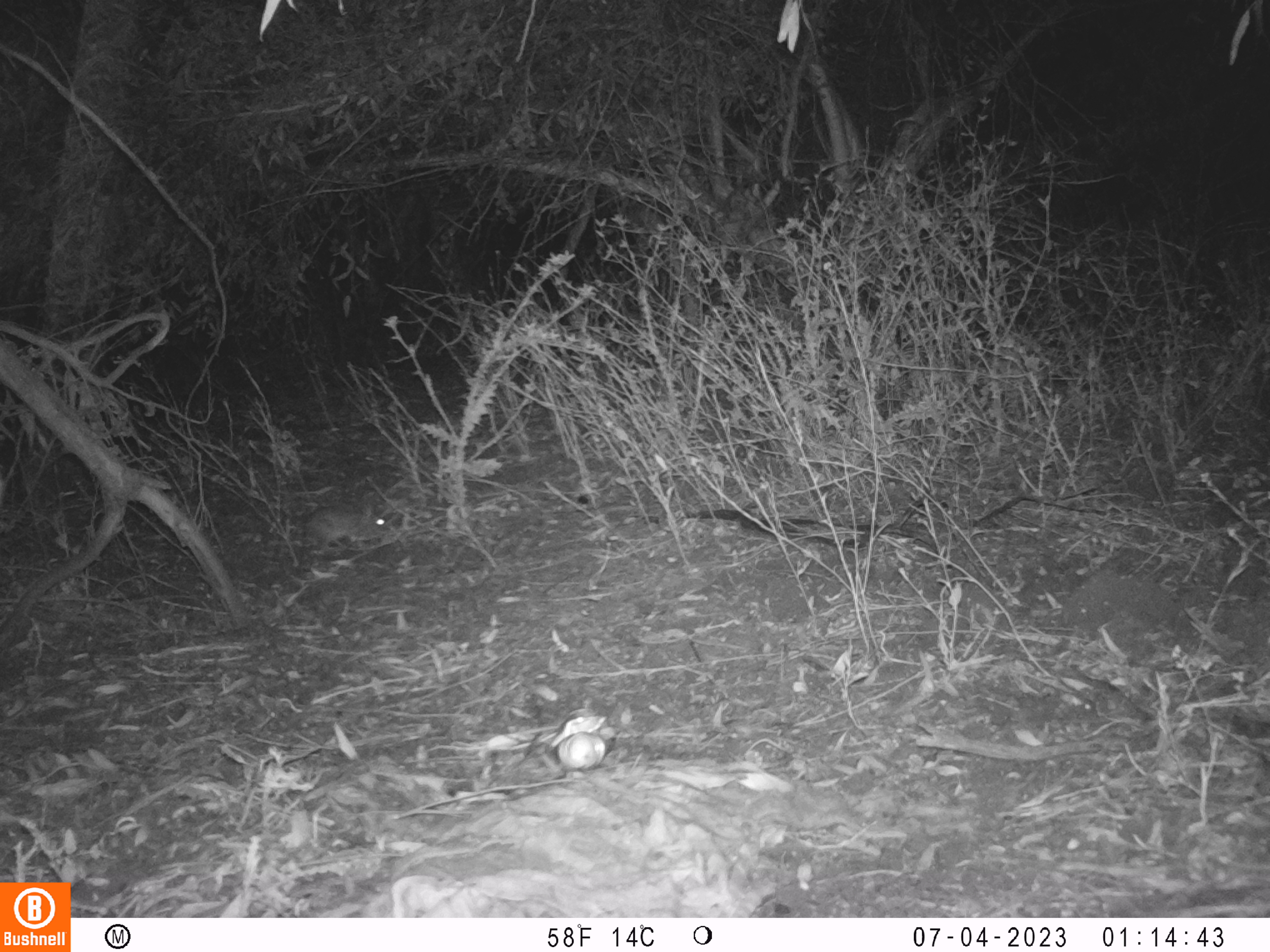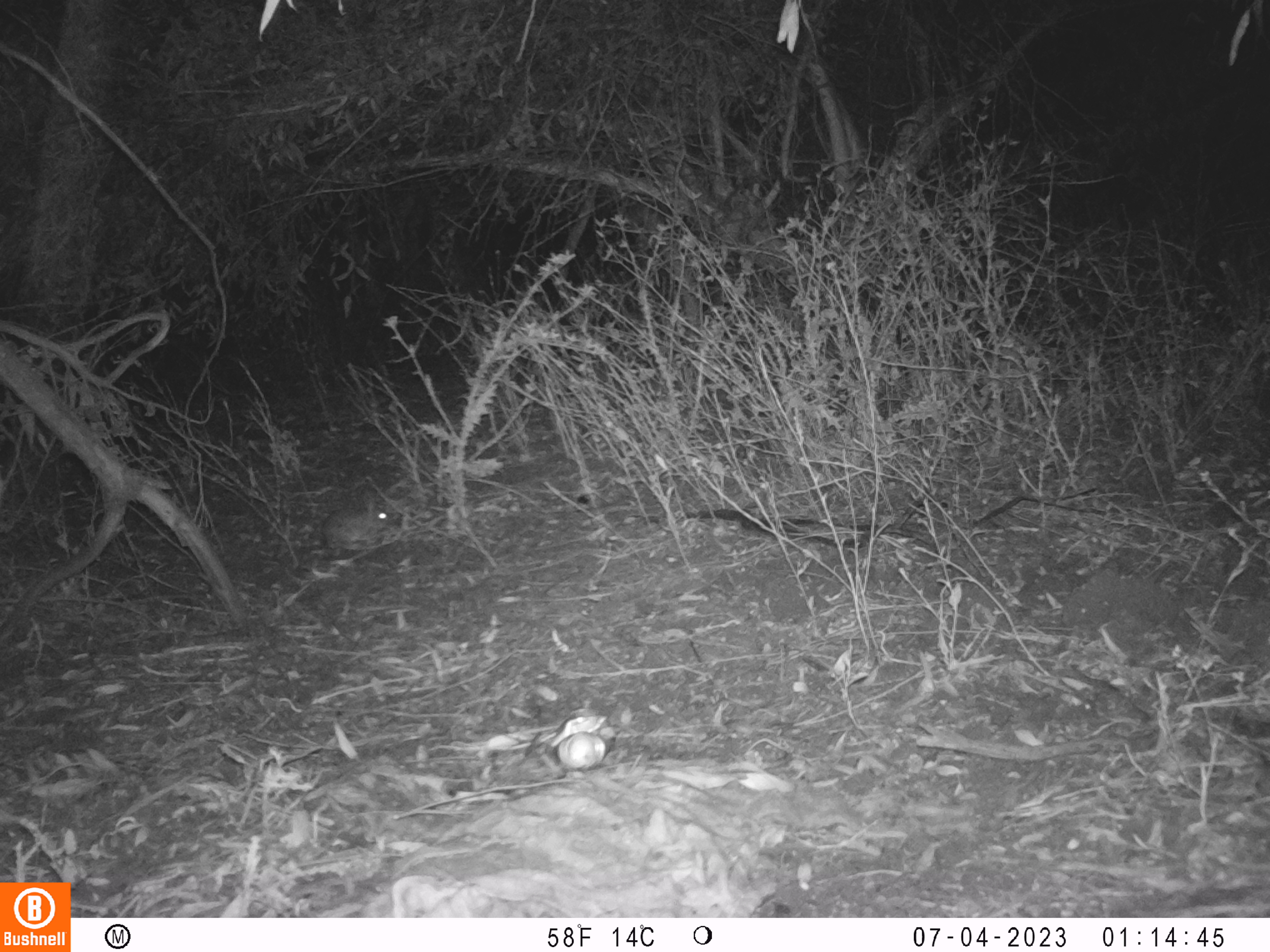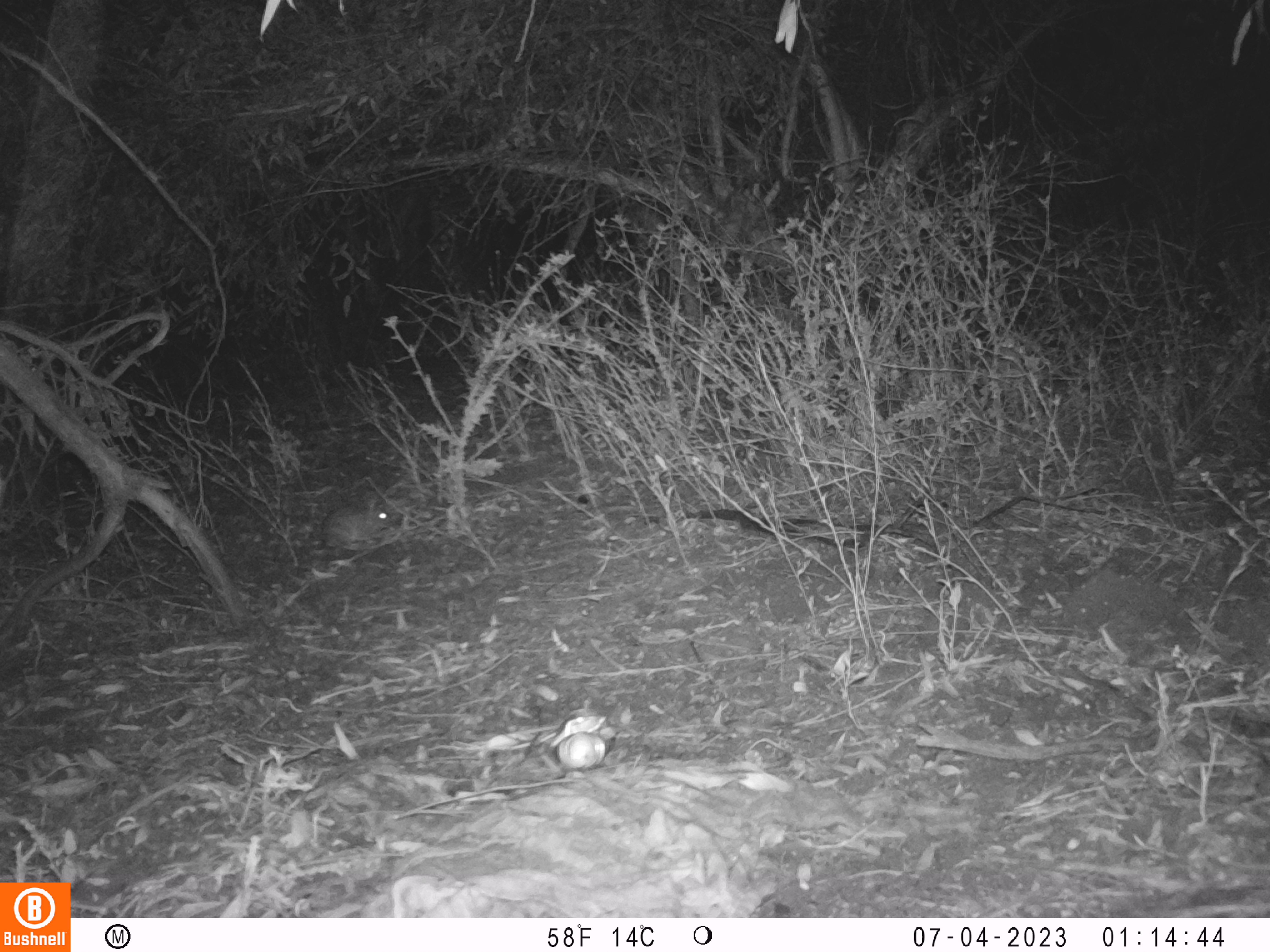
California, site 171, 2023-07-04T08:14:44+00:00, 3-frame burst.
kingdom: Animalia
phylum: Chordata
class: Mammalia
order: Lagomorpha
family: Leporidae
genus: Sylvilagus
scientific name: Sylvilagus bachmani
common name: brush rabbit